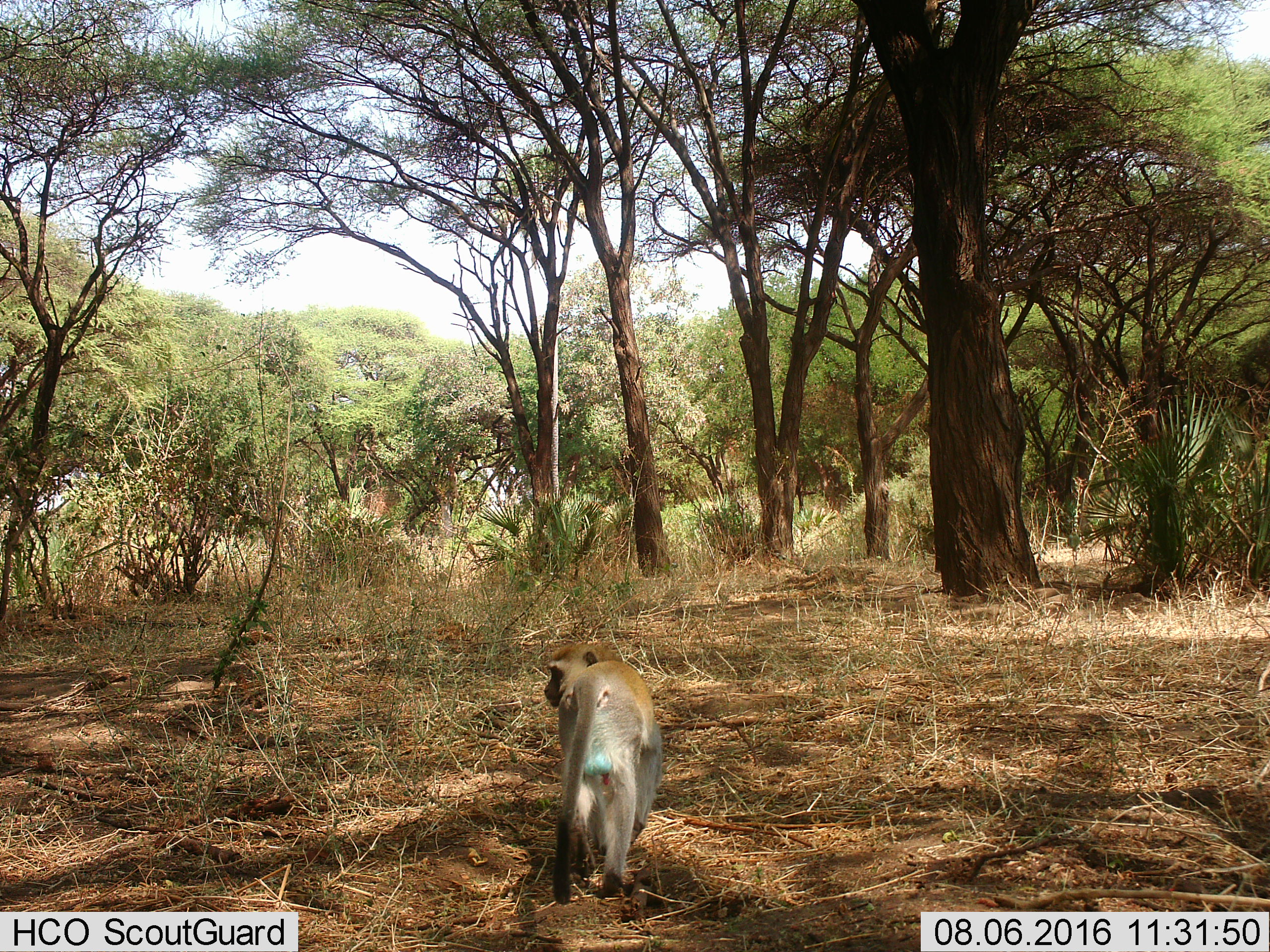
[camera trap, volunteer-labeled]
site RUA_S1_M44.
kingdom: Animalia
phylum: Chordata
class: Mammalia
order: Primates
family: Cercopithecidae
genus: Chlorocebus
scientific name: Chlorocebus pygerythrus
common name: vervet monkey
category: monkeyvervet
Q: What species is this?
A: Monkeyvervet (vervet monkey) (Chlorocebus pygerythrus).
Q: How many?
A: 1.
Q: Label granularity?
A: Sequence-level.